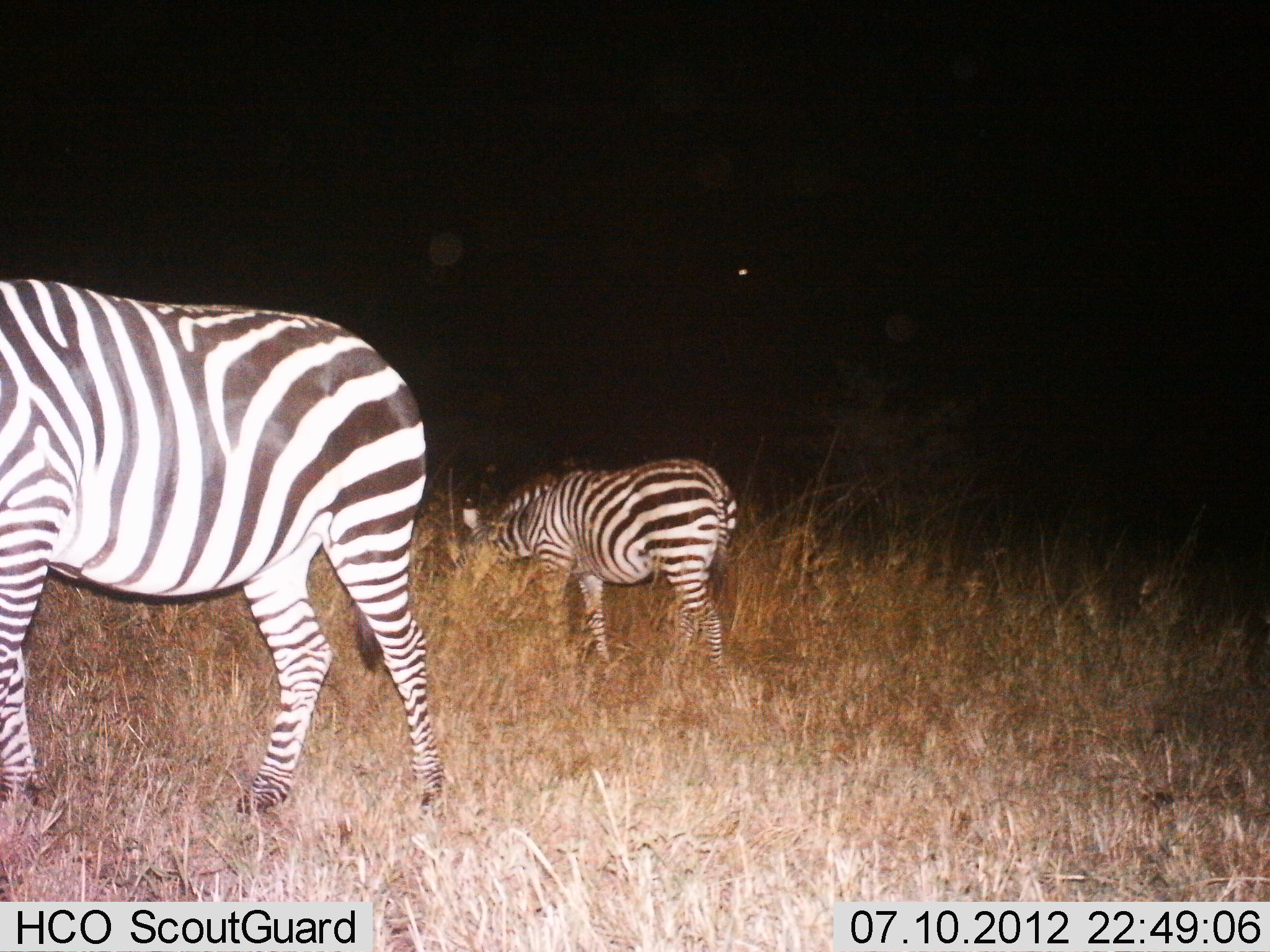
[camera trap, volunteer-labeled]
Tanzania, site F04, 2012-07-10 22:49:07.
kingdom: Animalia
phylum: Chordata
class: Mammalia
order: Perissodactyla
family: Equidae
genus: Equus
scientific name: Equus quagga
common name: plains zebra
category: zebra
Zebra (plains zebra) (Equus quagga), count 2. Behavior (volunteer vote fractions): standing 67%, resting 0%, moving 44%, interacting 0%. Young present (vote fraction): 11%. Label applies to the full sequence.